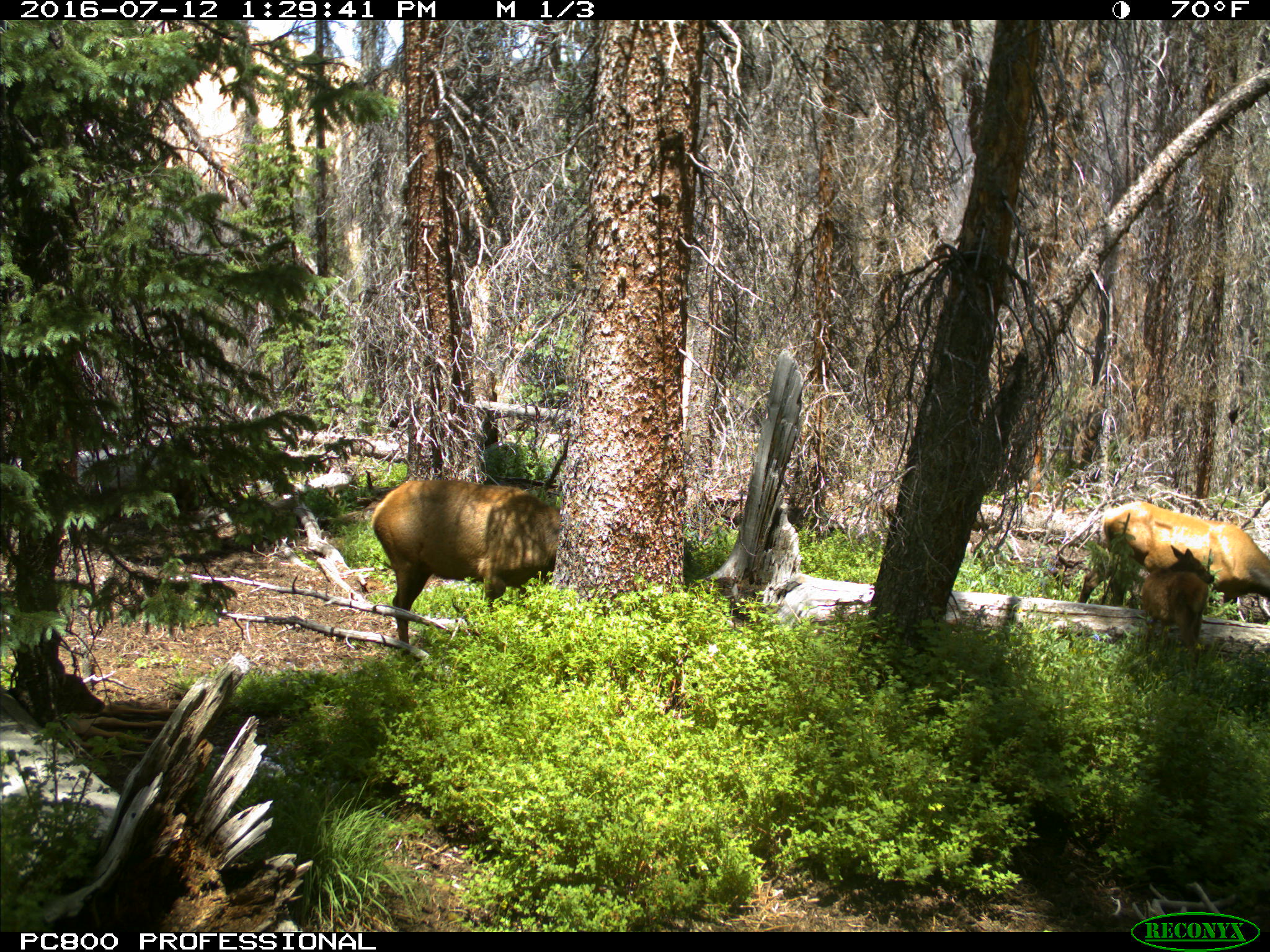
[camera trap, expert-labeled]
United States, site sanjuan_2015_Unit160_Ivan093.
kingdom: Animalia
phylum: Chordata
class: Mammalia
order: Artiodactyla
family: Cervidae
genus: Cervus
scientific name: Cervus elaphus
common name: red deer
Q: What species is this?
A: Cervus elaphus (red deer).